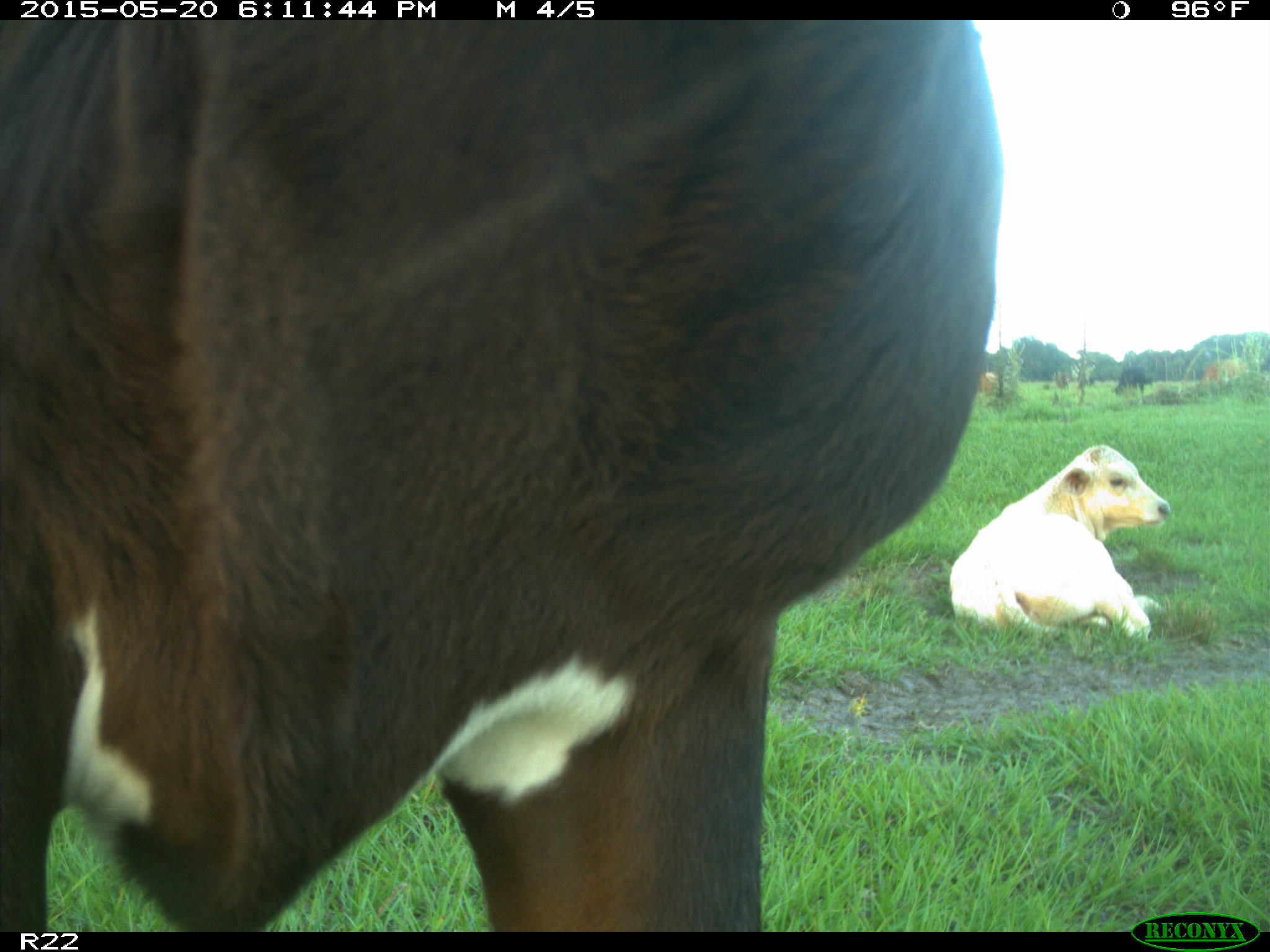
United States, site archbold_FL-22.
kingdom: Animalia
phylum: Chordata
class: Mammalia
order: Artiodactyla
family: Bovidae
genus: Bos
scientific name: Bos taurus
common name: domestic cow